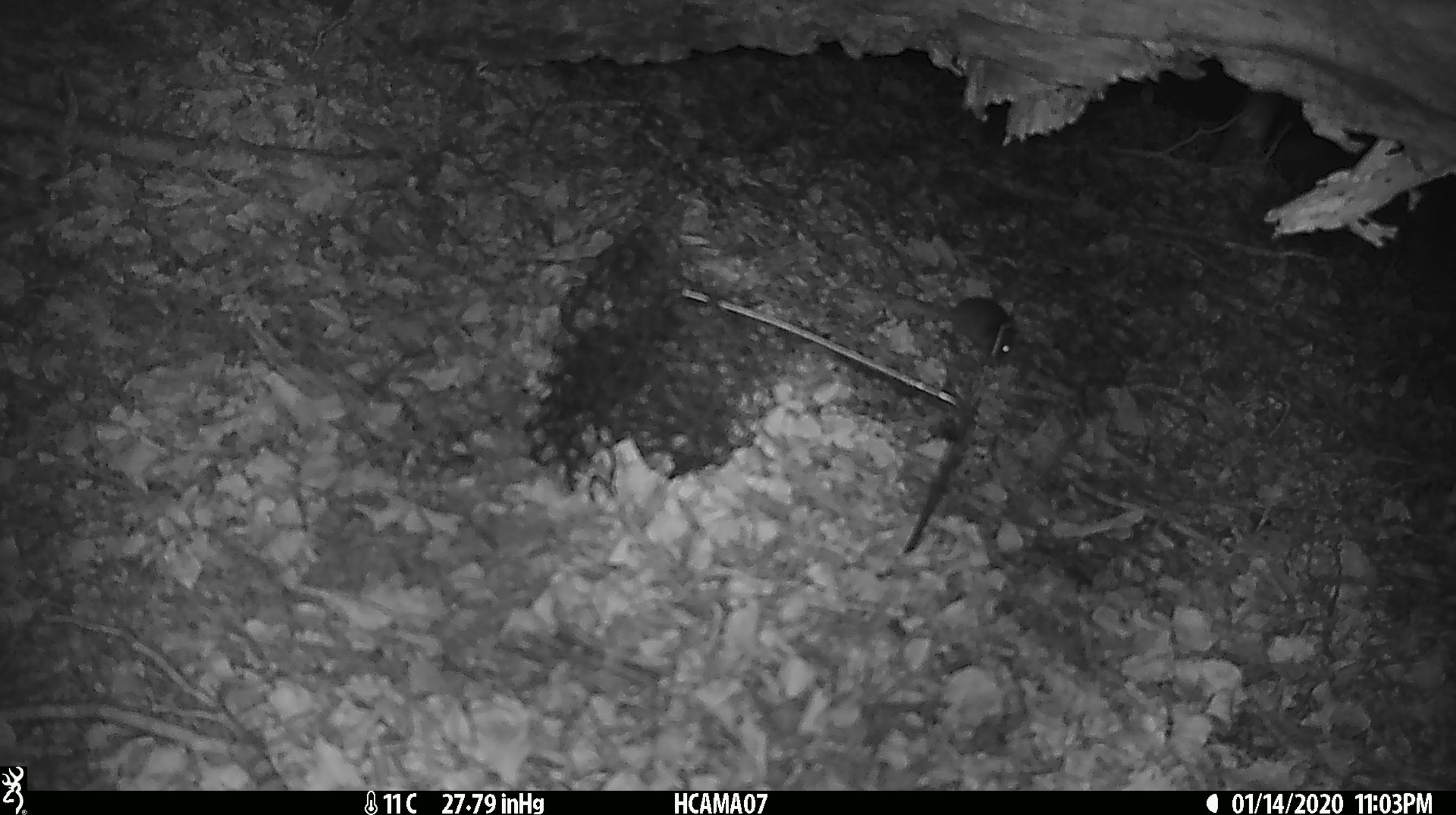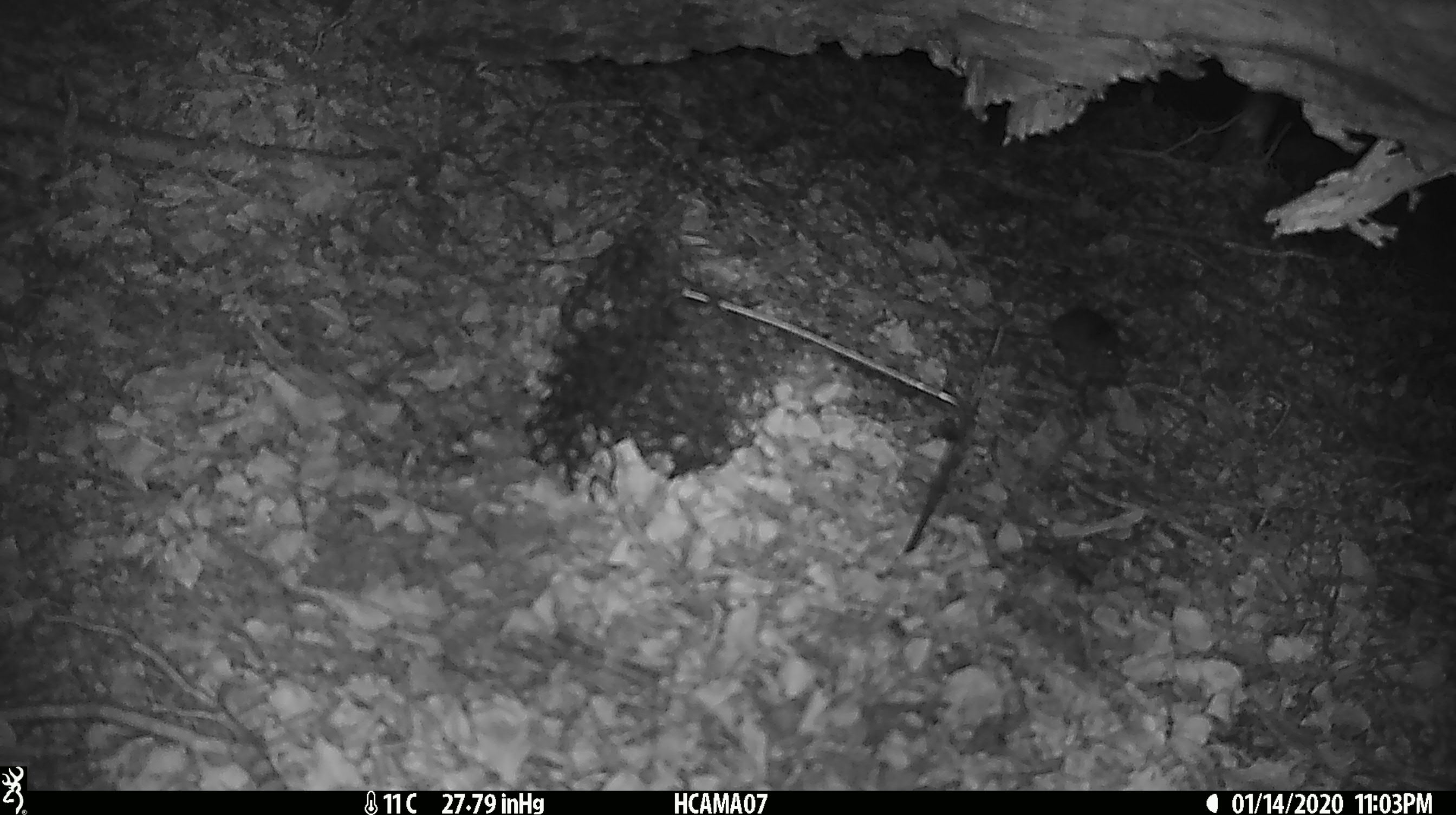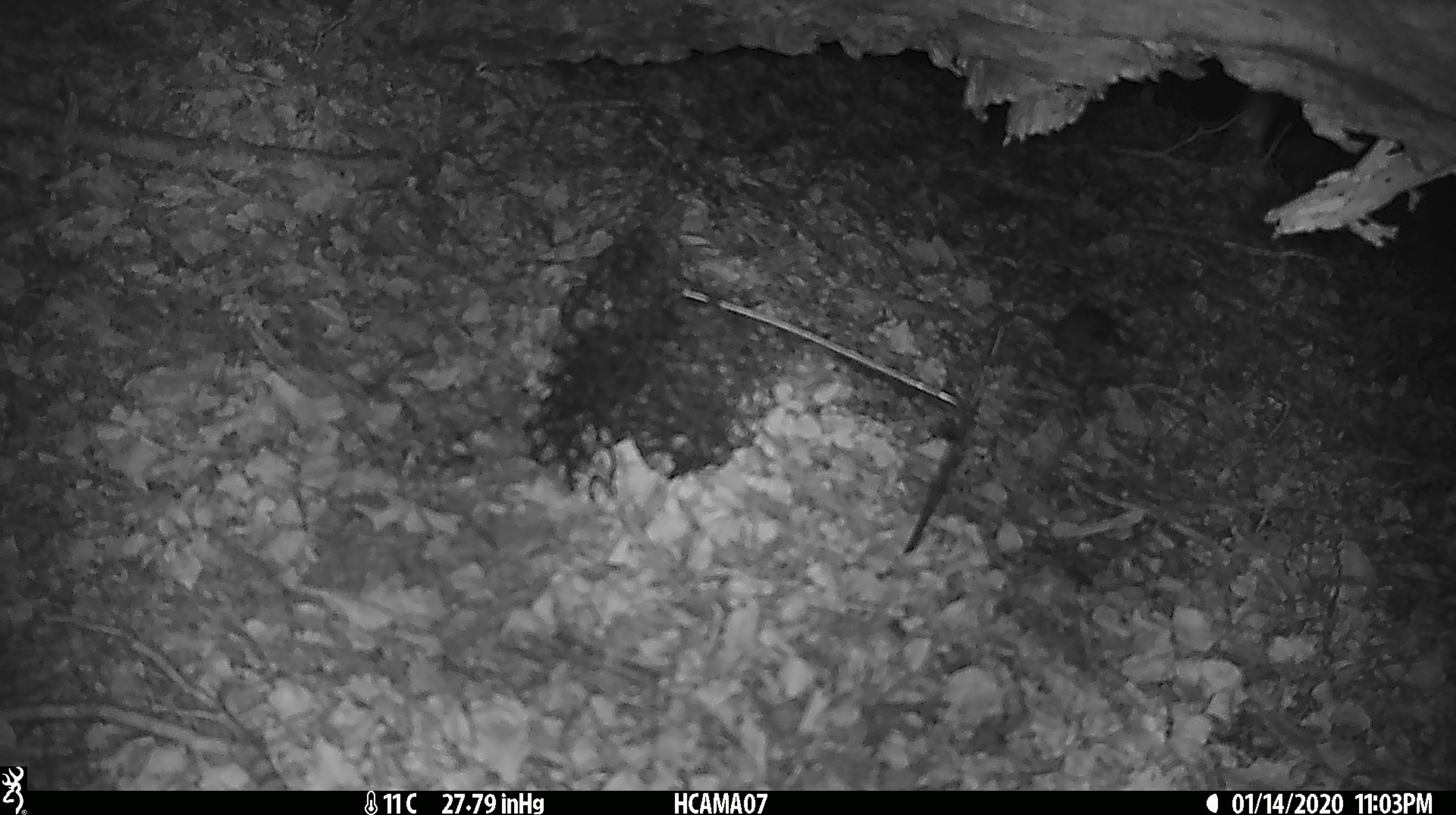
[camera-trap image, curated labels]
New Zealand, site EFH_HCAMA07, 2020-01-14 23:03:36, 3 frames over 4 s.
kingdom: Animalia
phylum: Chordata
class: Mammalia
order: Rodentia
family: Muridae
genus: Mus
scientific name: Mus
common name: mouse